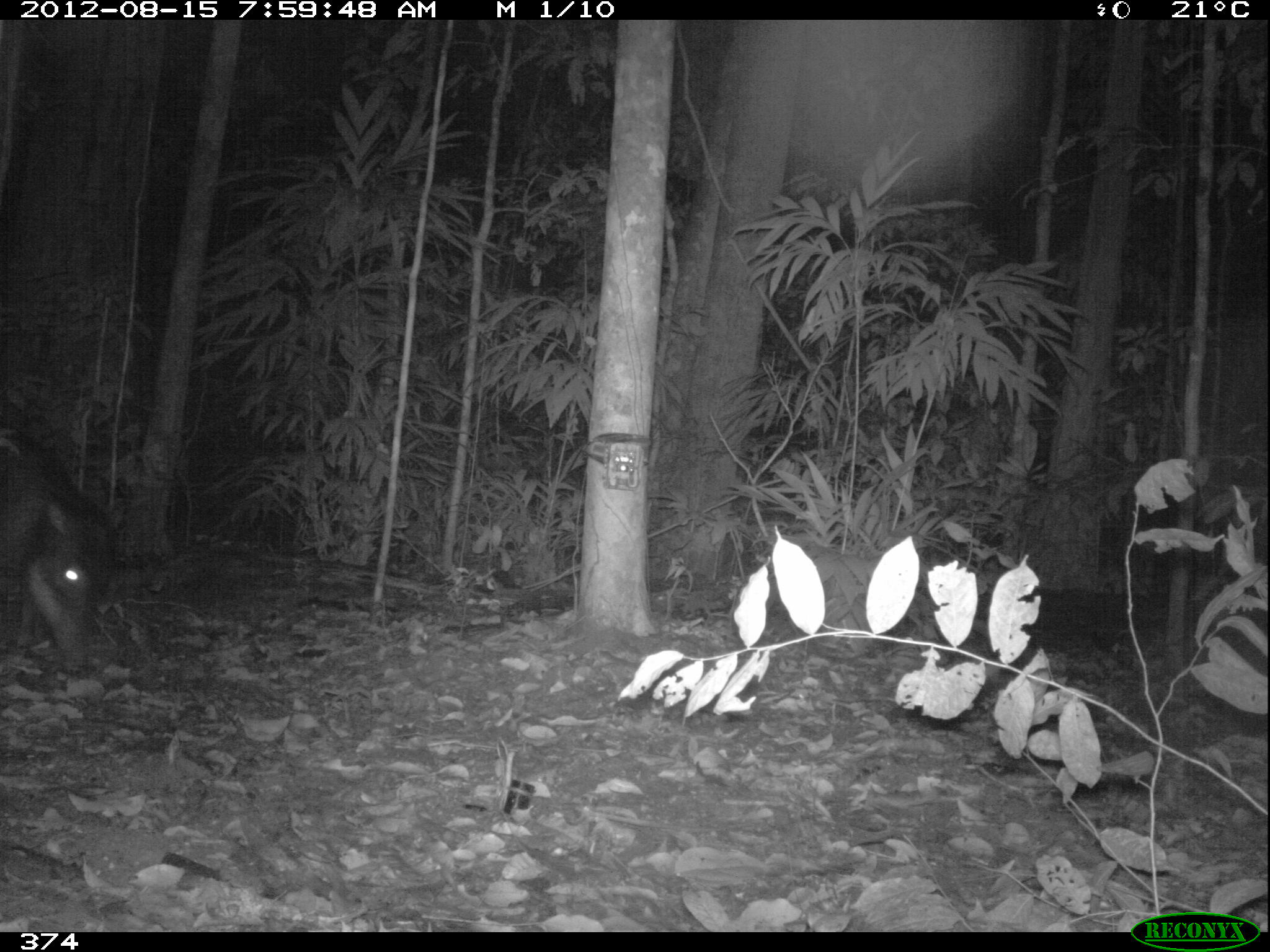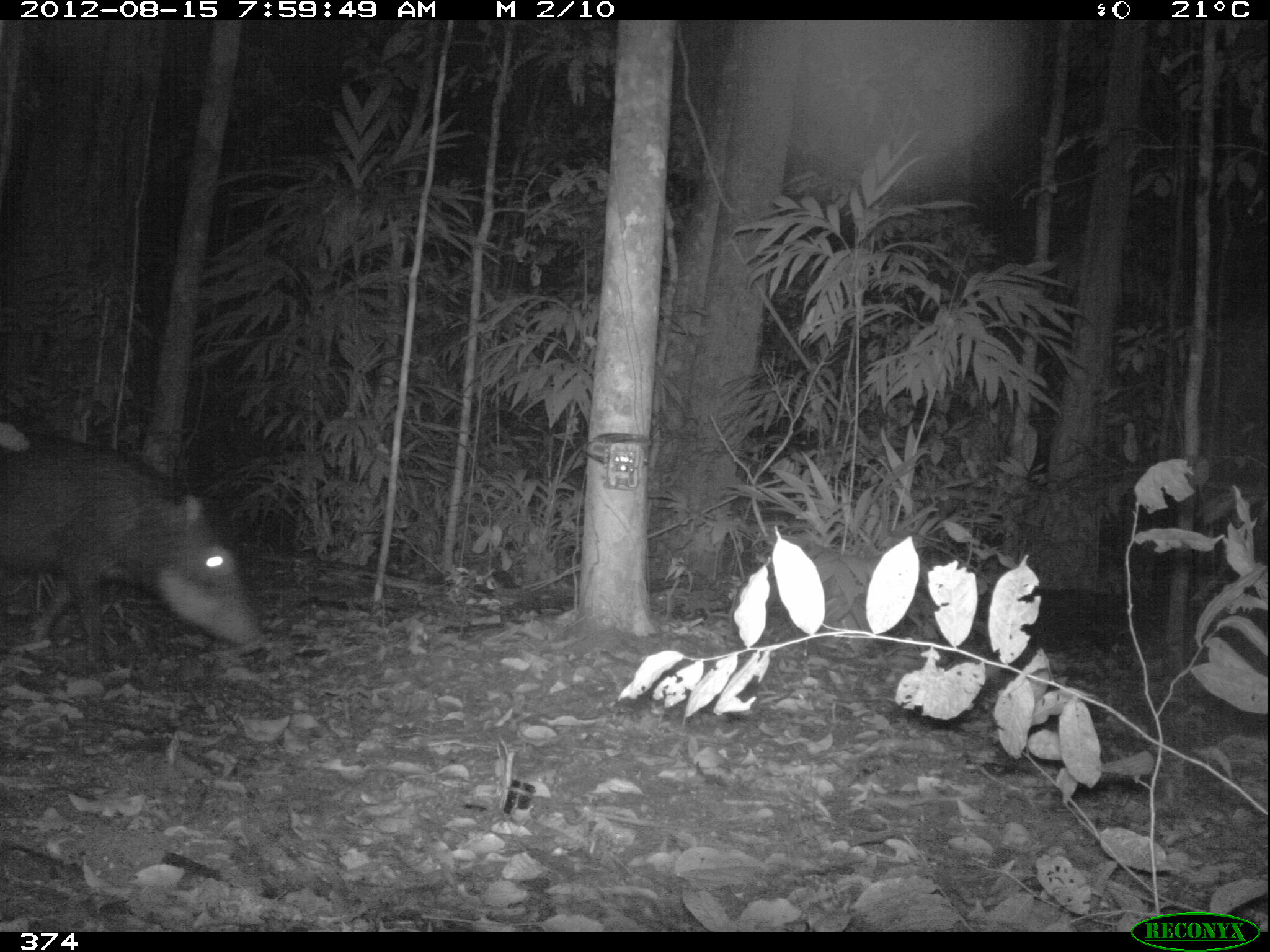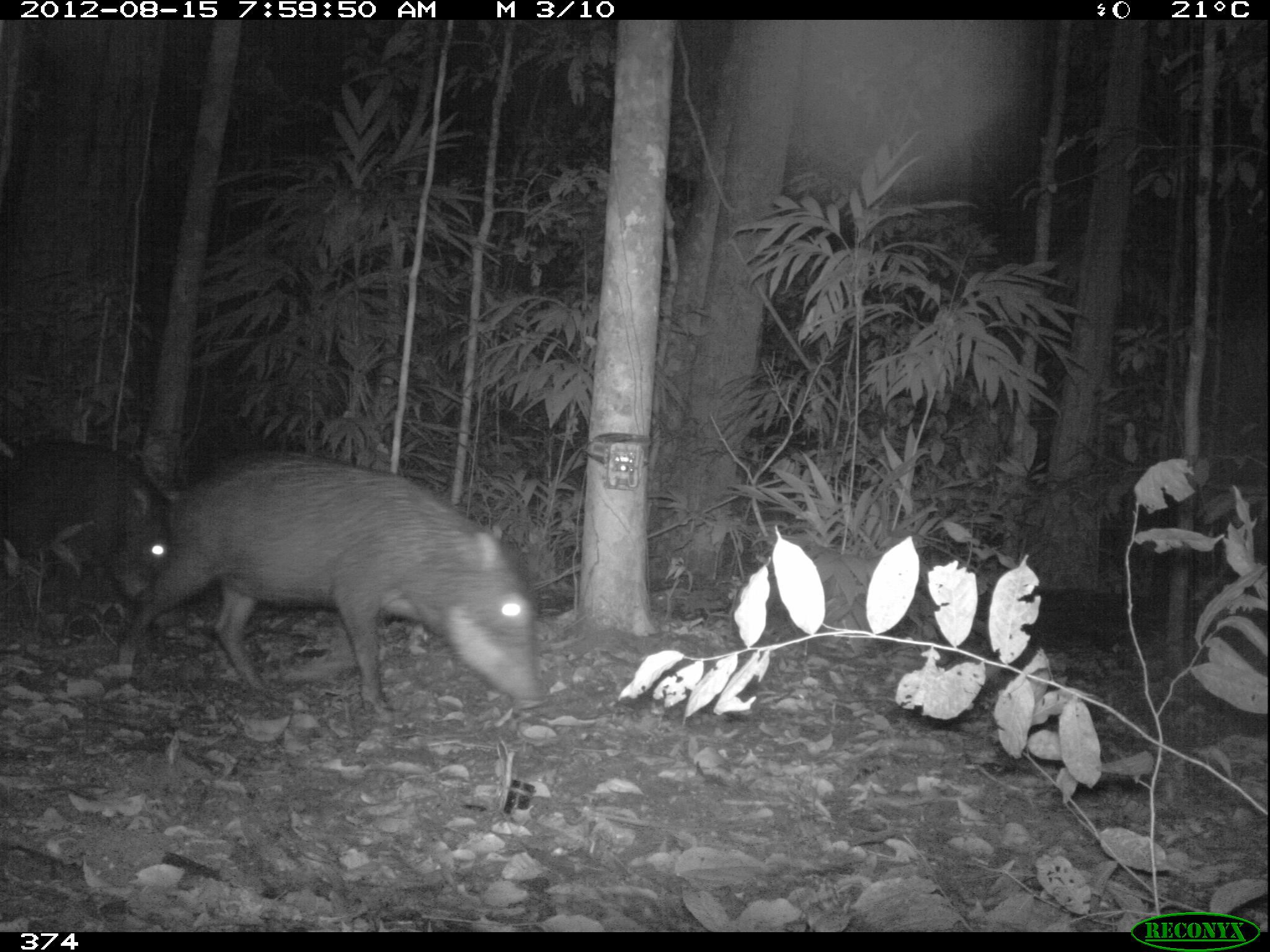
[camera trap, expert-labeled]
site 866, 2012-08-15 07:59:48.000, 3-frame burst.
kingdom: Animalia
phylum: Chordata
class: Mammalia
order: Artiodactyla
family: Tayassuidae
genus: Tayassu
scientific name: Tayassu pecari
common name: white-lipped peccary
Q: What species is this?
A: Tayassu pecari (white-lipped peccary).